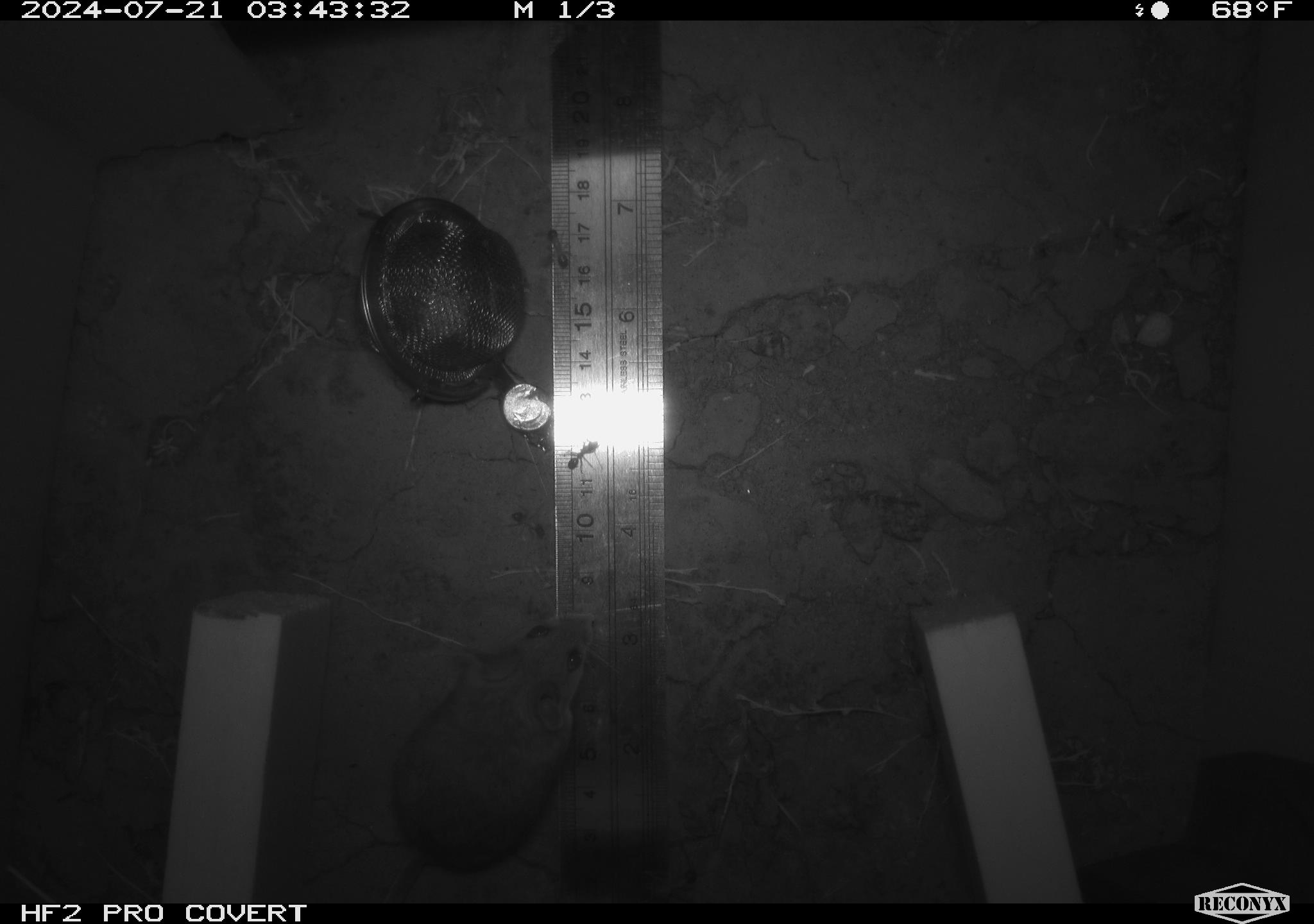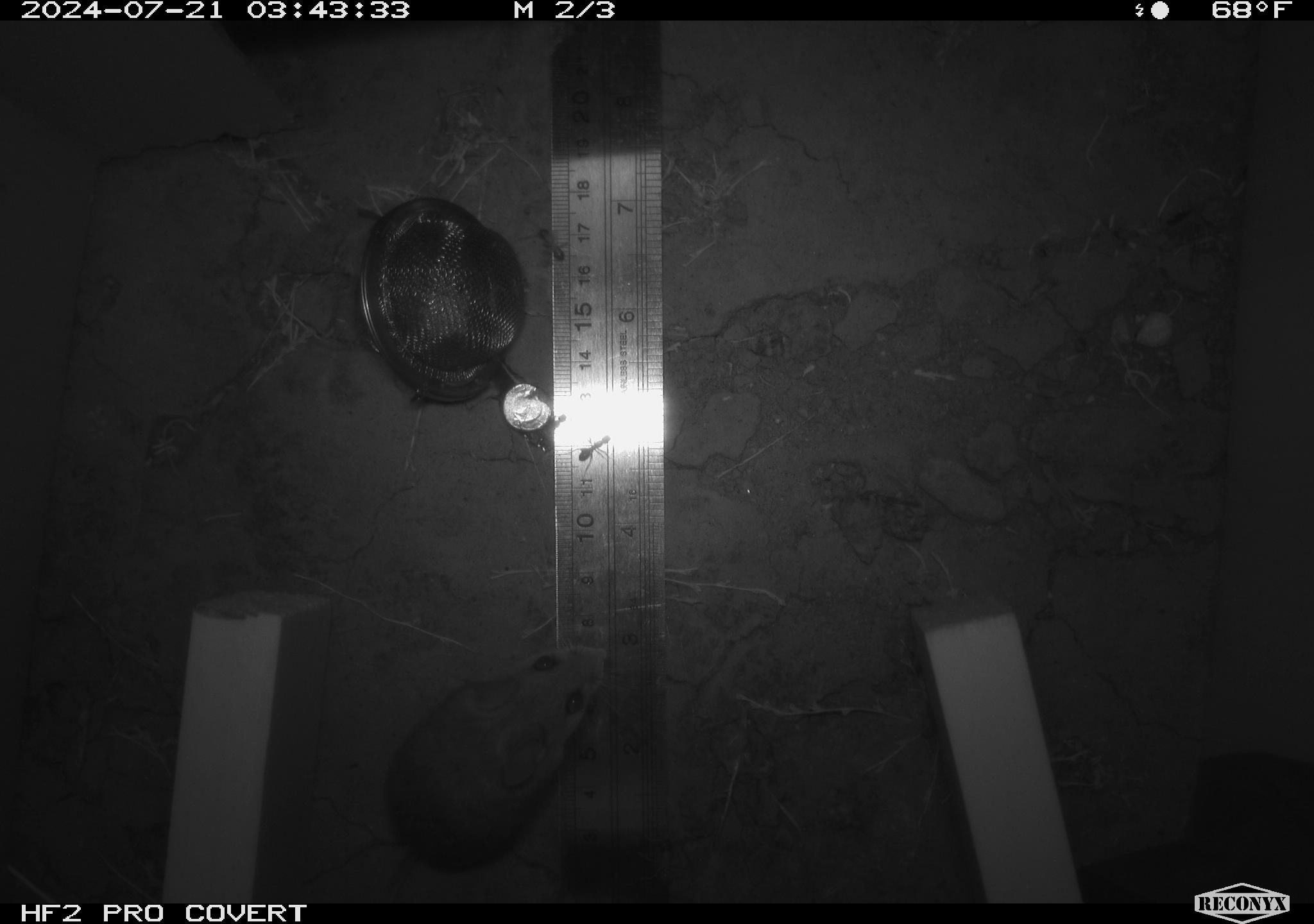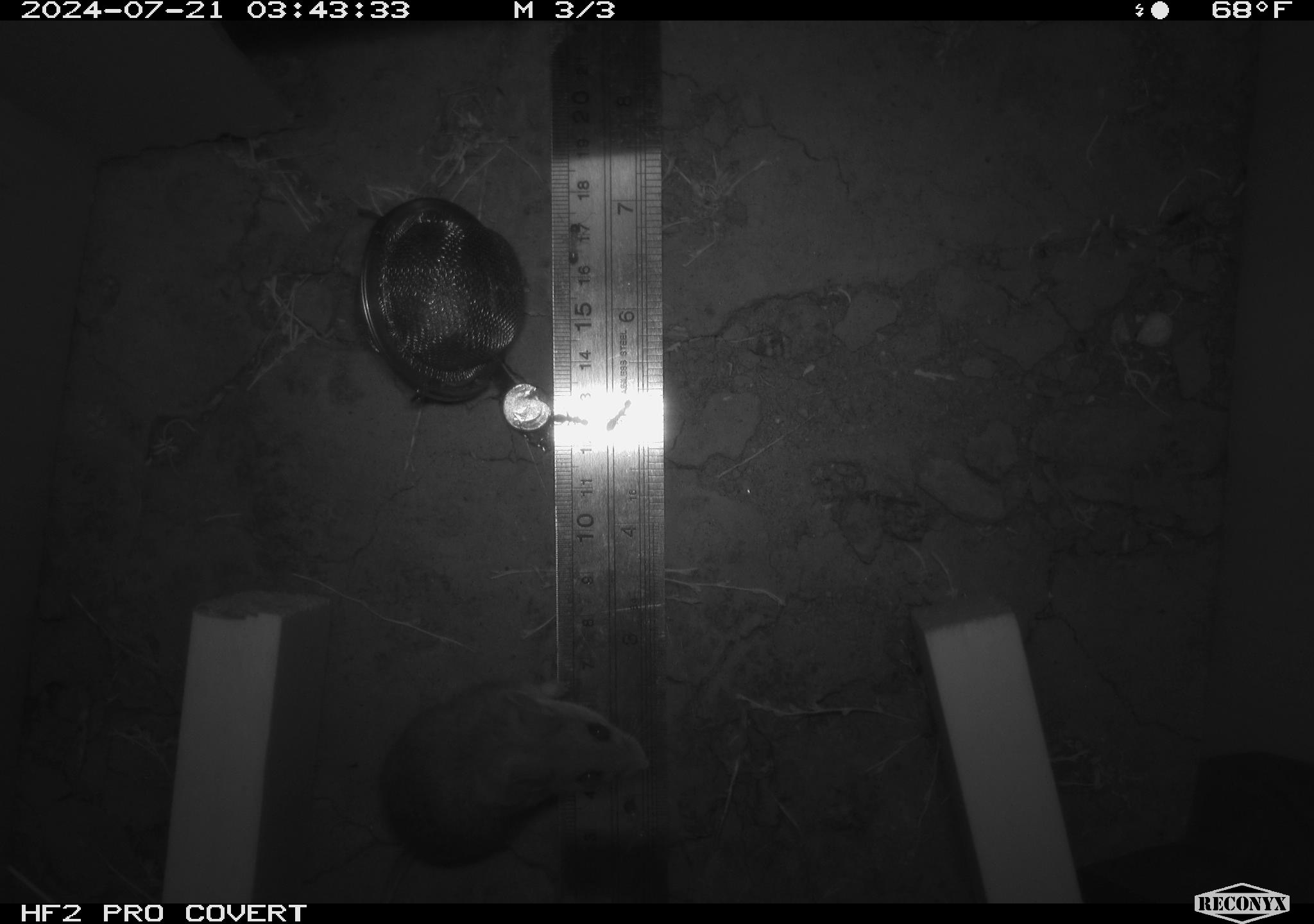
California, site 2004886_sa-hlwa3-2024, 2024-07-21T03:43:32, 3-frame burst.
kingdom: Animalia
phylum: Chordata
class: Mammalia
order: Rodentia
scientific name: Rodentia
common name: mouse species